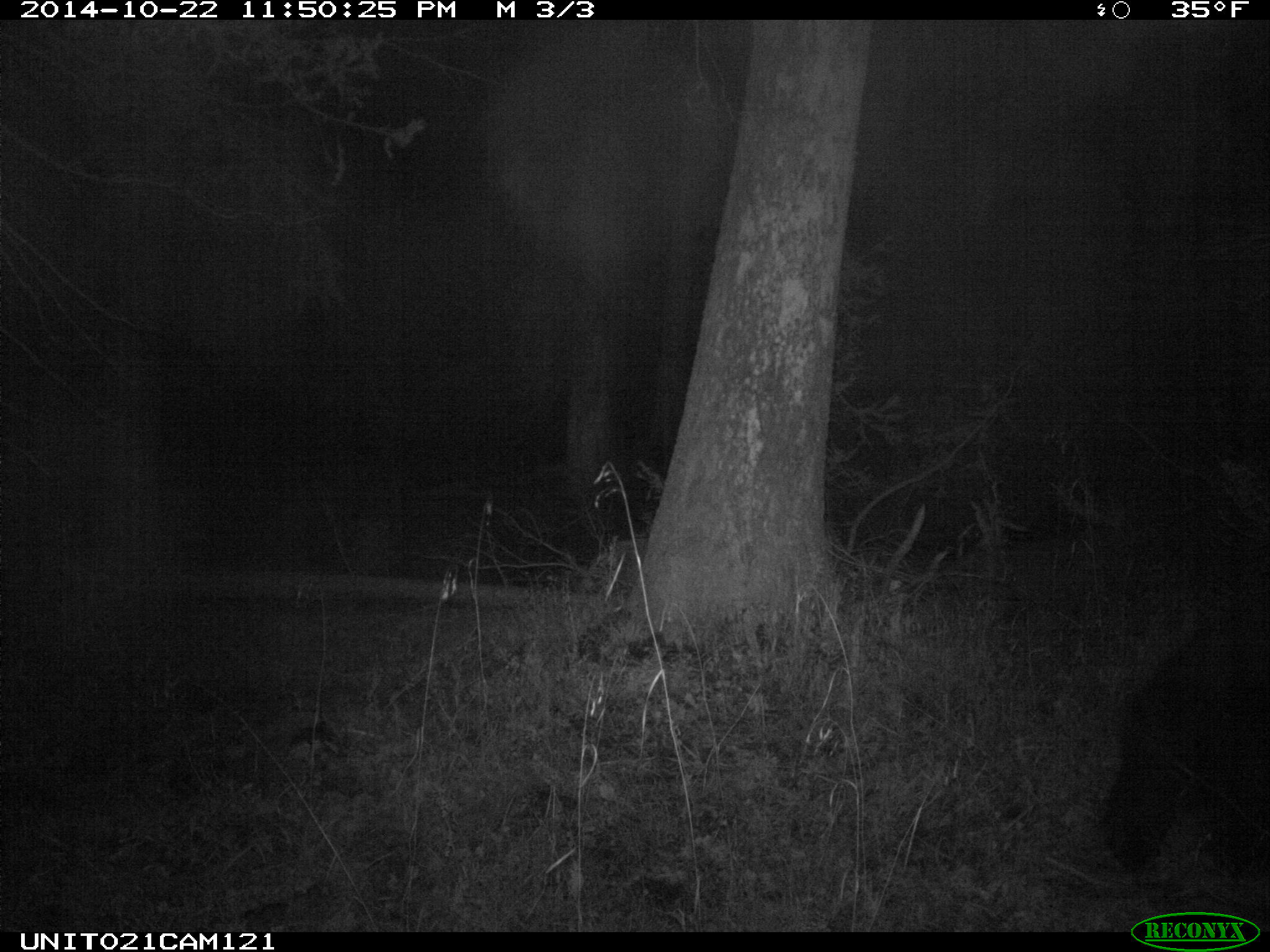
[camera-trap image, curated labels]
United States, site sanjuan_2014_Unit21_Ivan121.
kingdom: Animalia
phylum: Chordata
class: Mammalia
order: Carnivora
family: Ursidae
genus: Ursus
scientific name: Ursus americanus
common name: american black bear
Ursus americanus (american black bear).